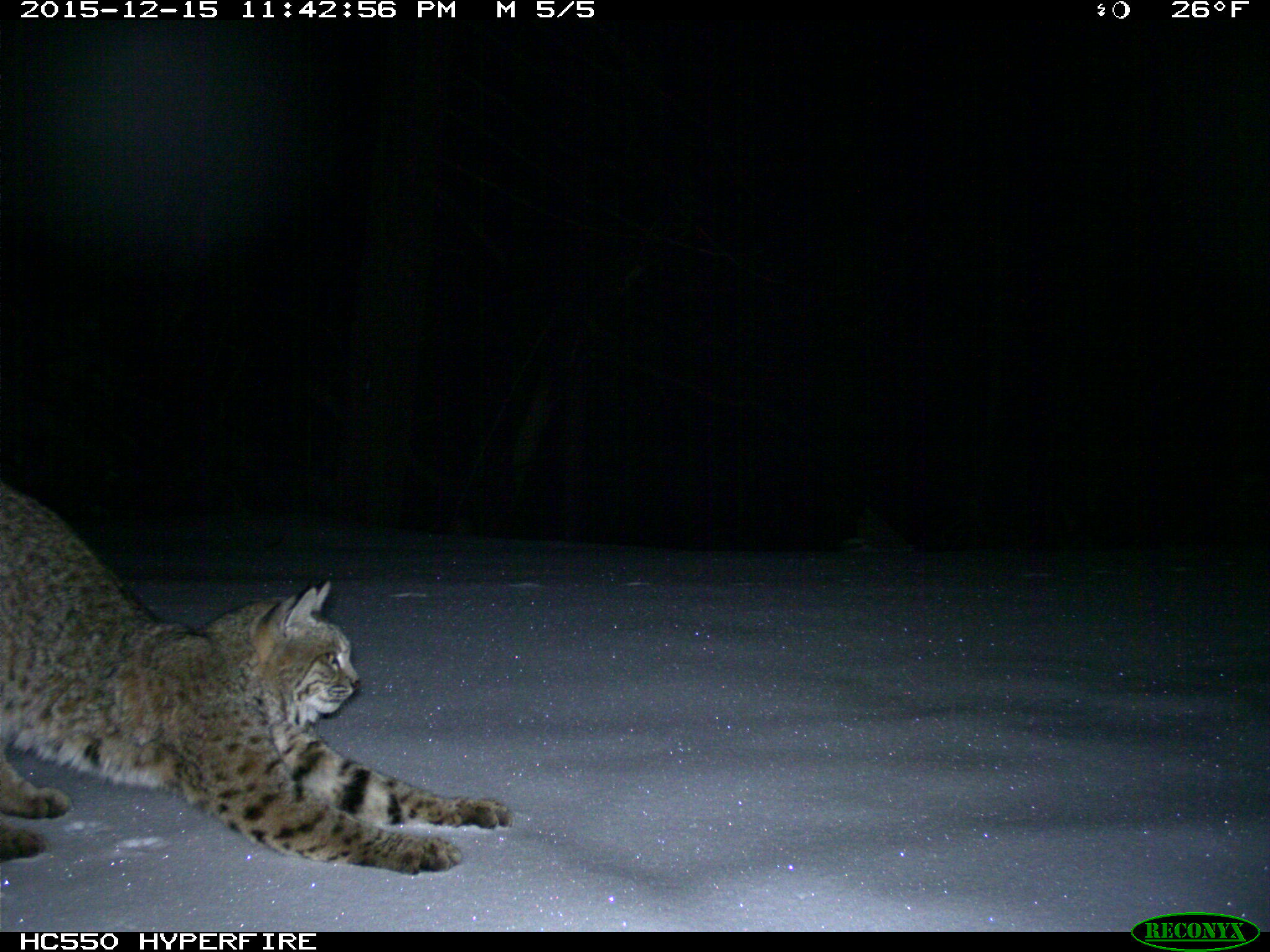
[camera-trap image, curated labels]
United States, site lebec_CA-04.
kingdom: Animalia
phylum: Chordata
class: Mammalia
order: Carnivora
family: Felidae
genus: Lynx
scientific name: Lynx rufus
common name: bobcat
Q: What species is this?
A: Lynx rufus (bobcat).